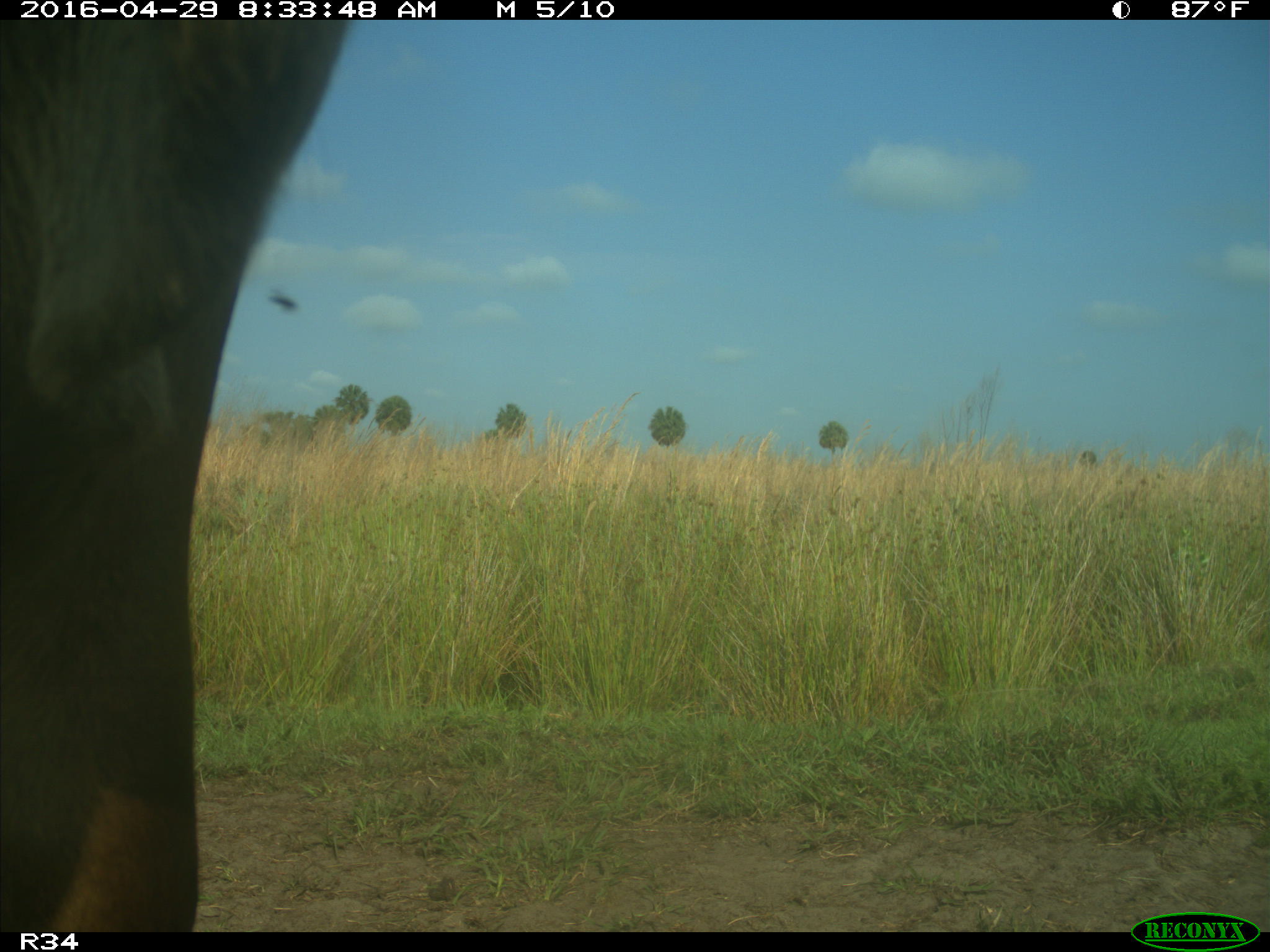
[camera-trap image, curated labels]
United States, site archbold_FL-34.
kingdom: Animalia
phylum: Chordata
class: Mammalia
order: Artiodactyla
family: Bovidae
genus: Bos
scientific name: Bos taurus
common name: domestic cow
Bos taurus (domestic cow).